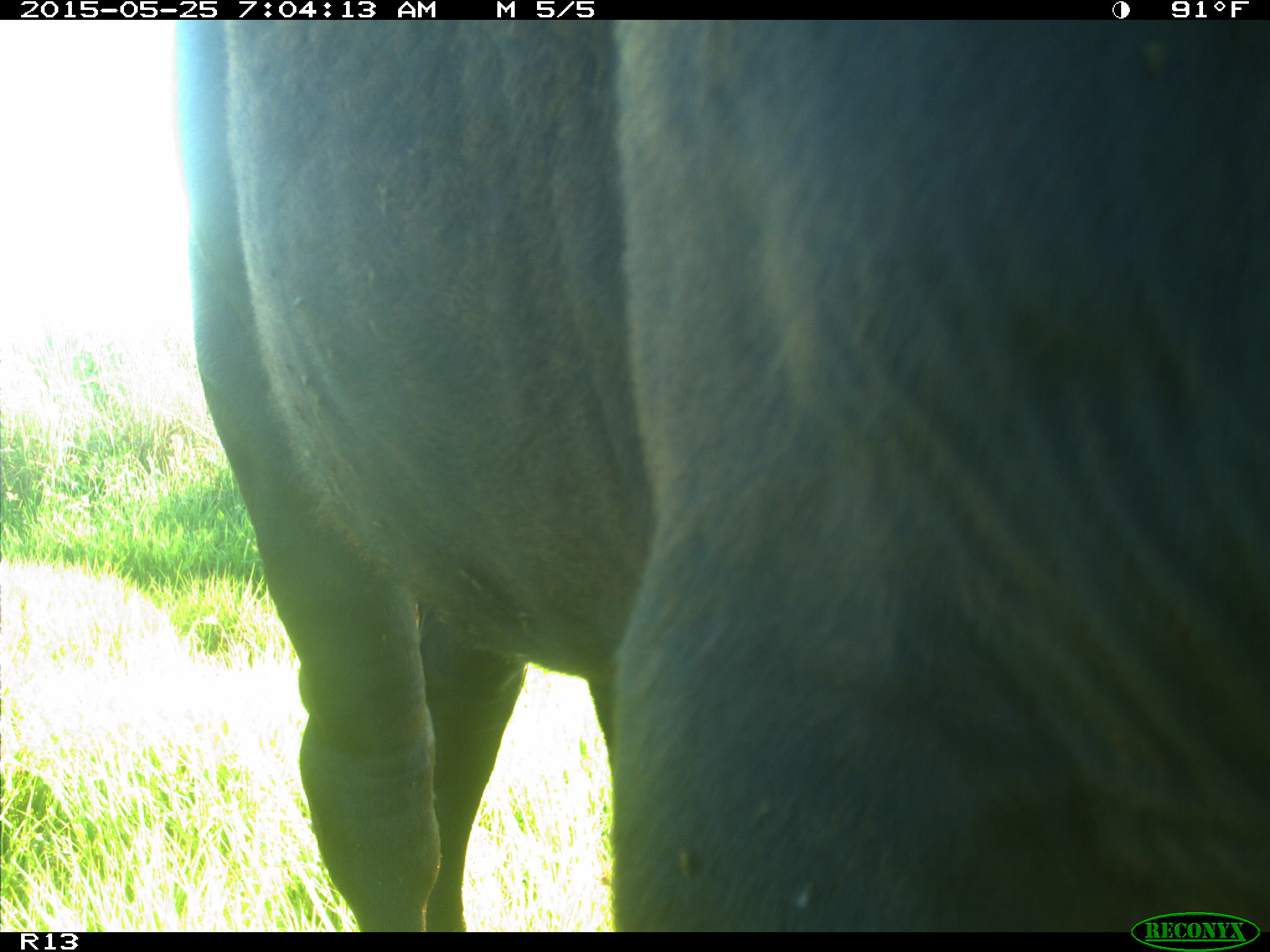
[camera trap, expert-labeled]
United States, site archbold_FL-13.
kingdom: Animalia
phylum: Chordata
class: Mammalia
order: Artiodactyla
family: Bovidae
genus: Bos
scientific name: Bos taurus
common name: domestic cow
Bos taurus (domestic cow).